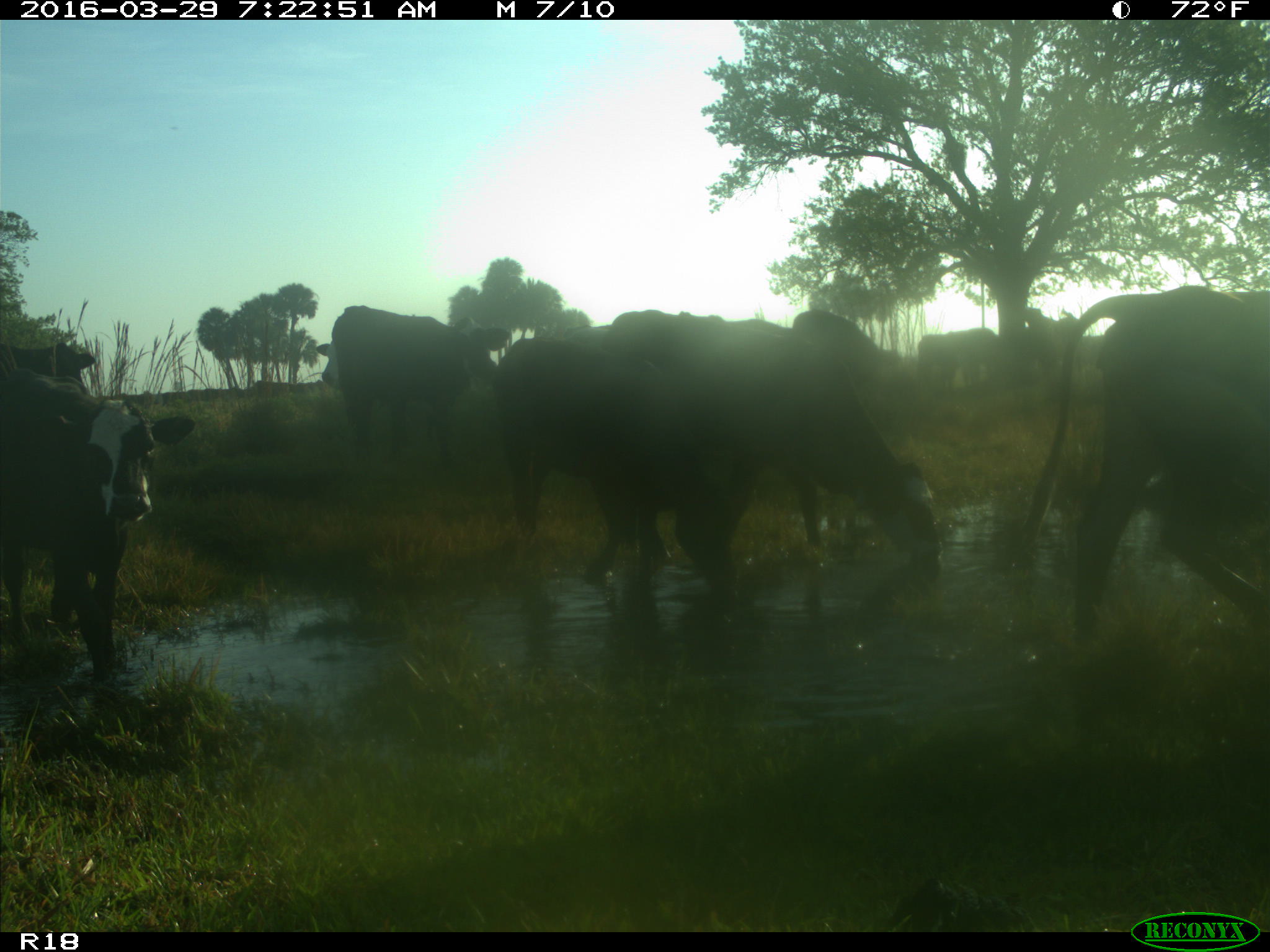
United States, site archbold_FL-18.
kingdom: Animalia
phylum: Chordata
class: Mammalia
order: Artiodactyla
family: Bovidae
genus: Bos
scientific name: Bos taurus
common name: domestic cow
Bos taurus (domestic cow).